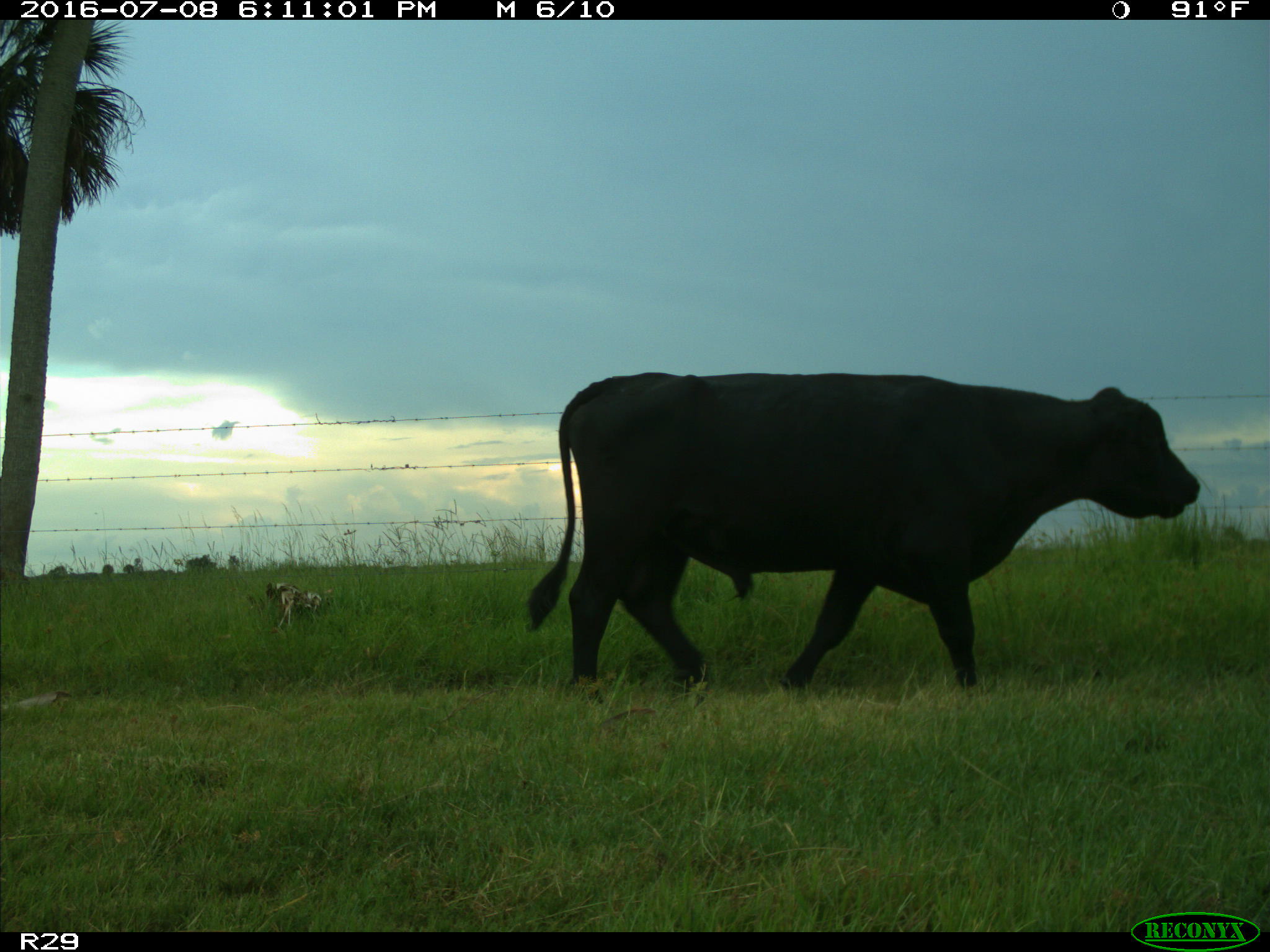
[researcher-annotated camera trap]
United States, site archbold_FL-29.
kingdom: Animalia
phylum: Chordata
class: Mammalia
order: Artiodactyla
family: Bovidae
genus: Bos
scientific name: Bos taurus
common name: domestic cow